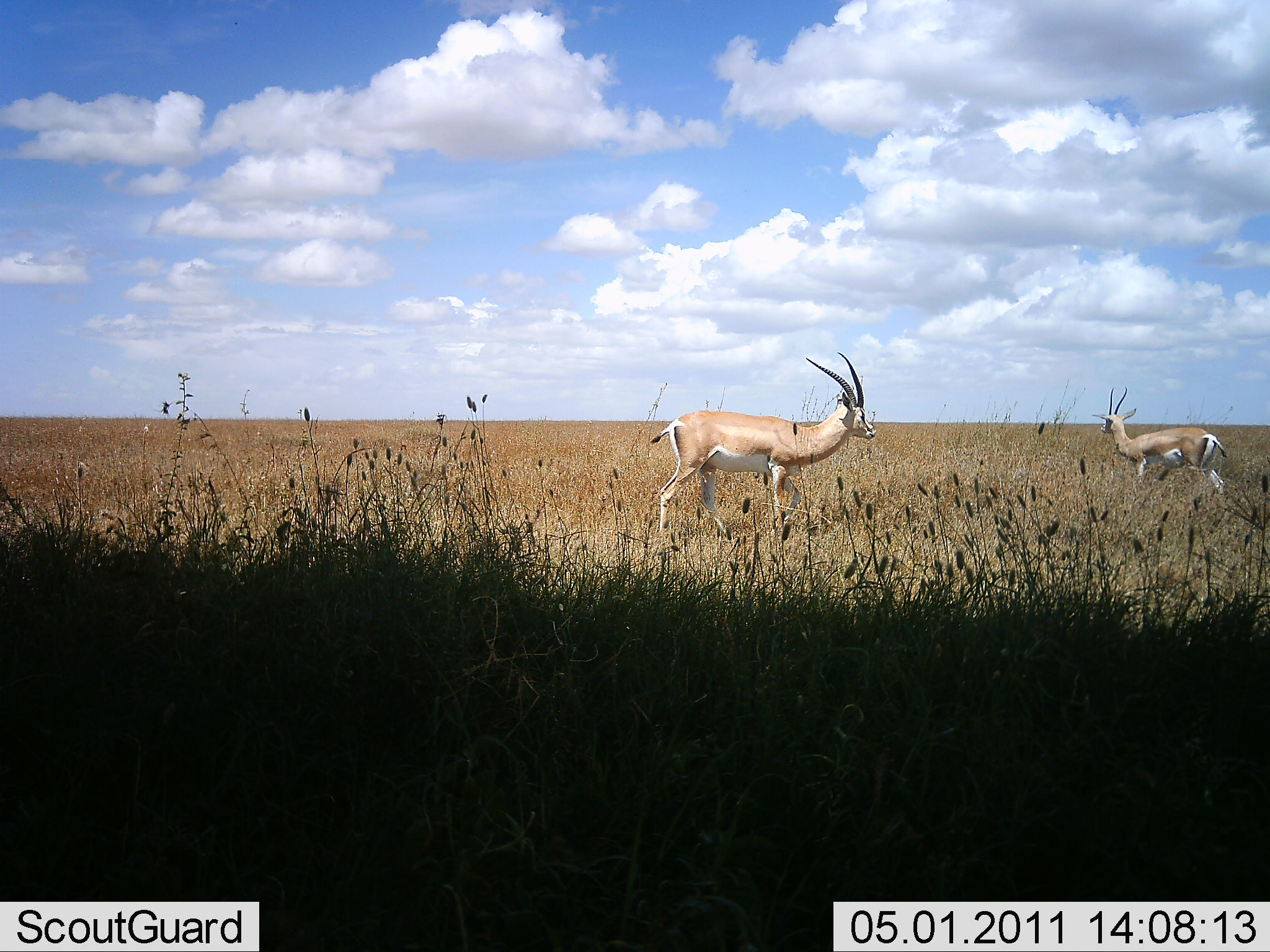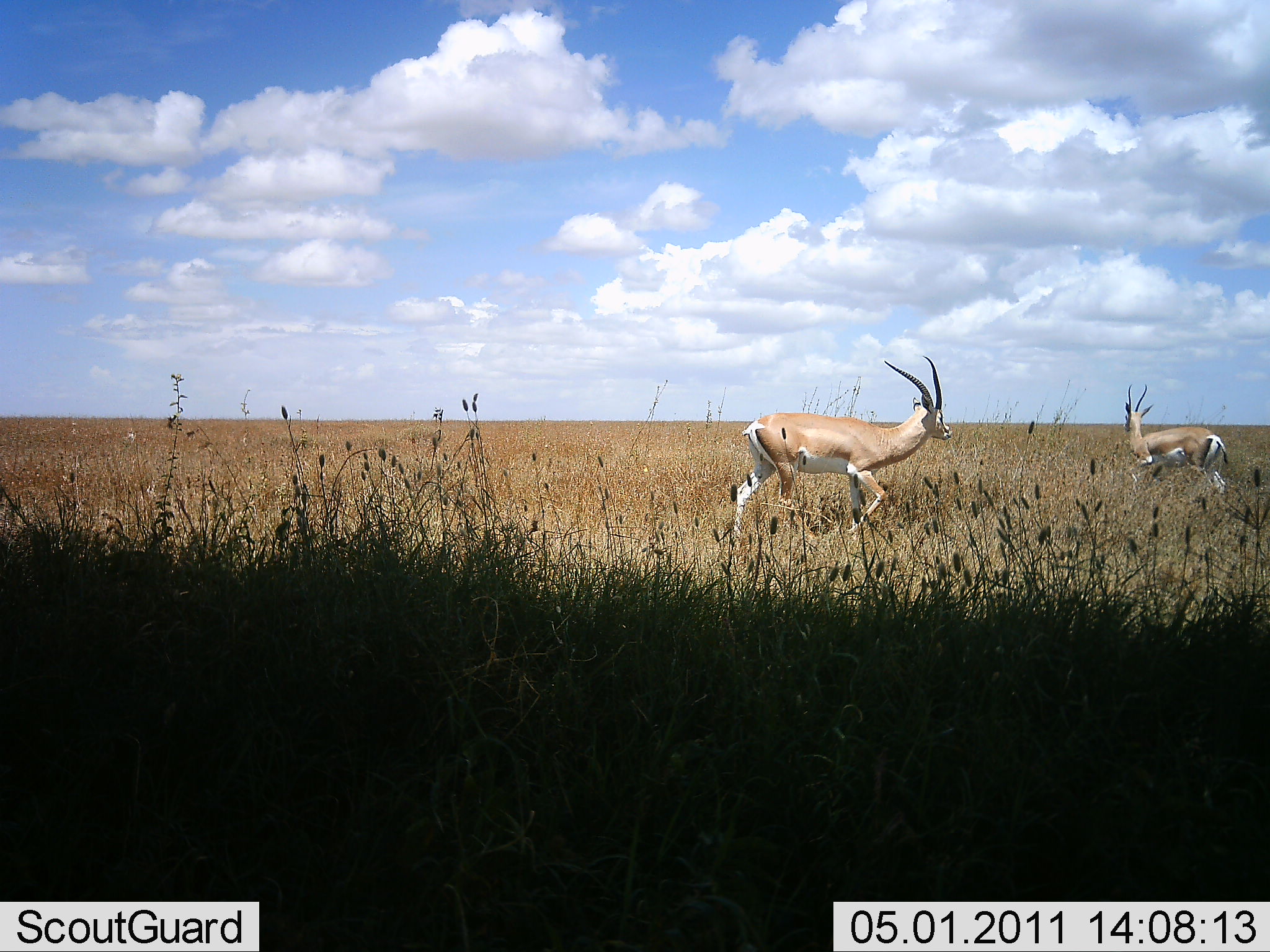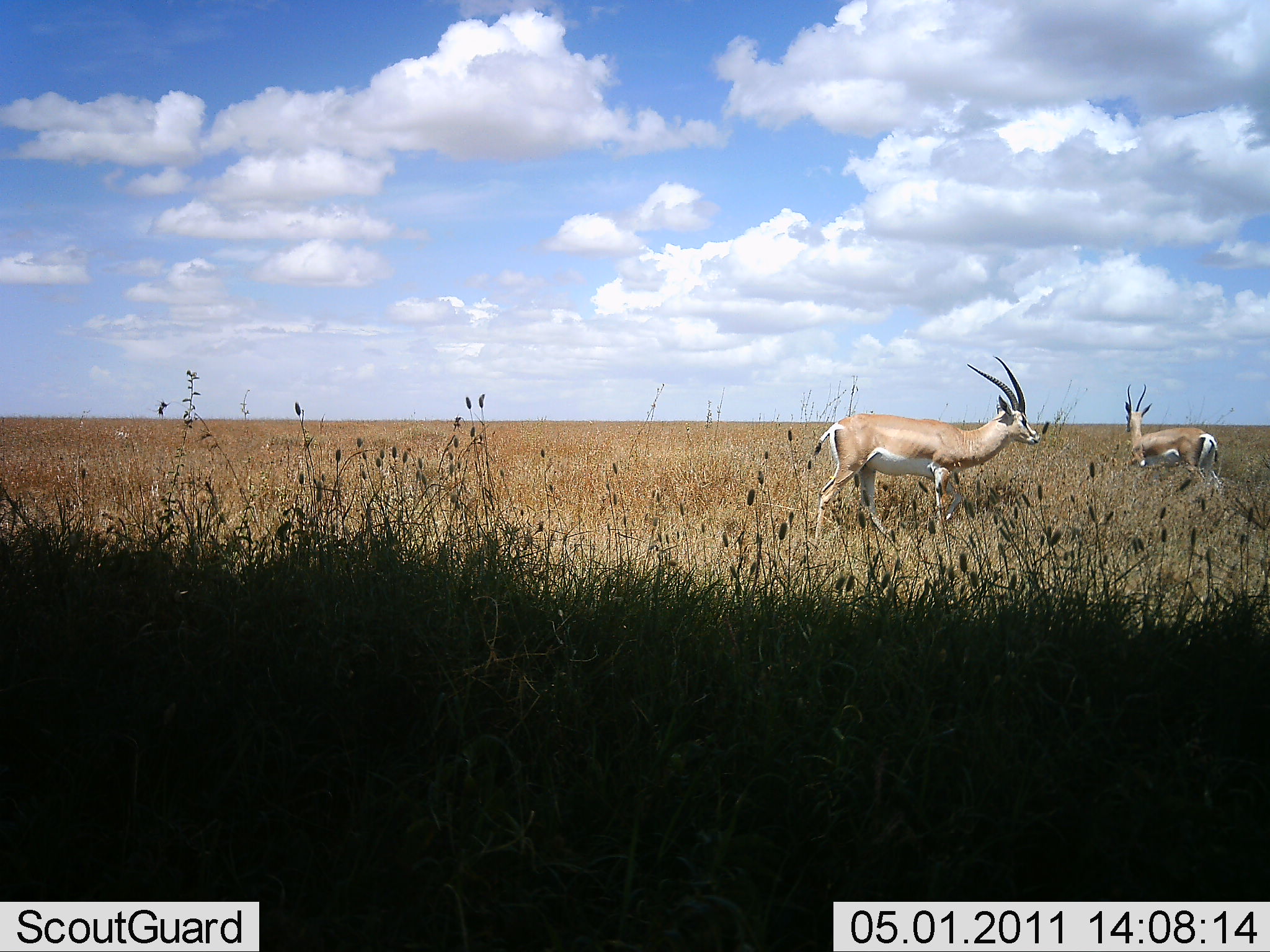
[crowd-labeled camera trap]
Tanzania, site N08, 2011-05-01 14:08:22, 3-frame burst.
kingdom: Animalia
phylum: Chordata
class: Mammalia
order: Artiodactyla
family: Bovidae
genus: Nanger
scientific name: Nanger granti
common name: grant's gazelle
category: gazellegrants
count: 2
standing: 91%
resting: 0%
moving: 36%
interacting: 0%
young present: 0%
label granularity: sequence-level